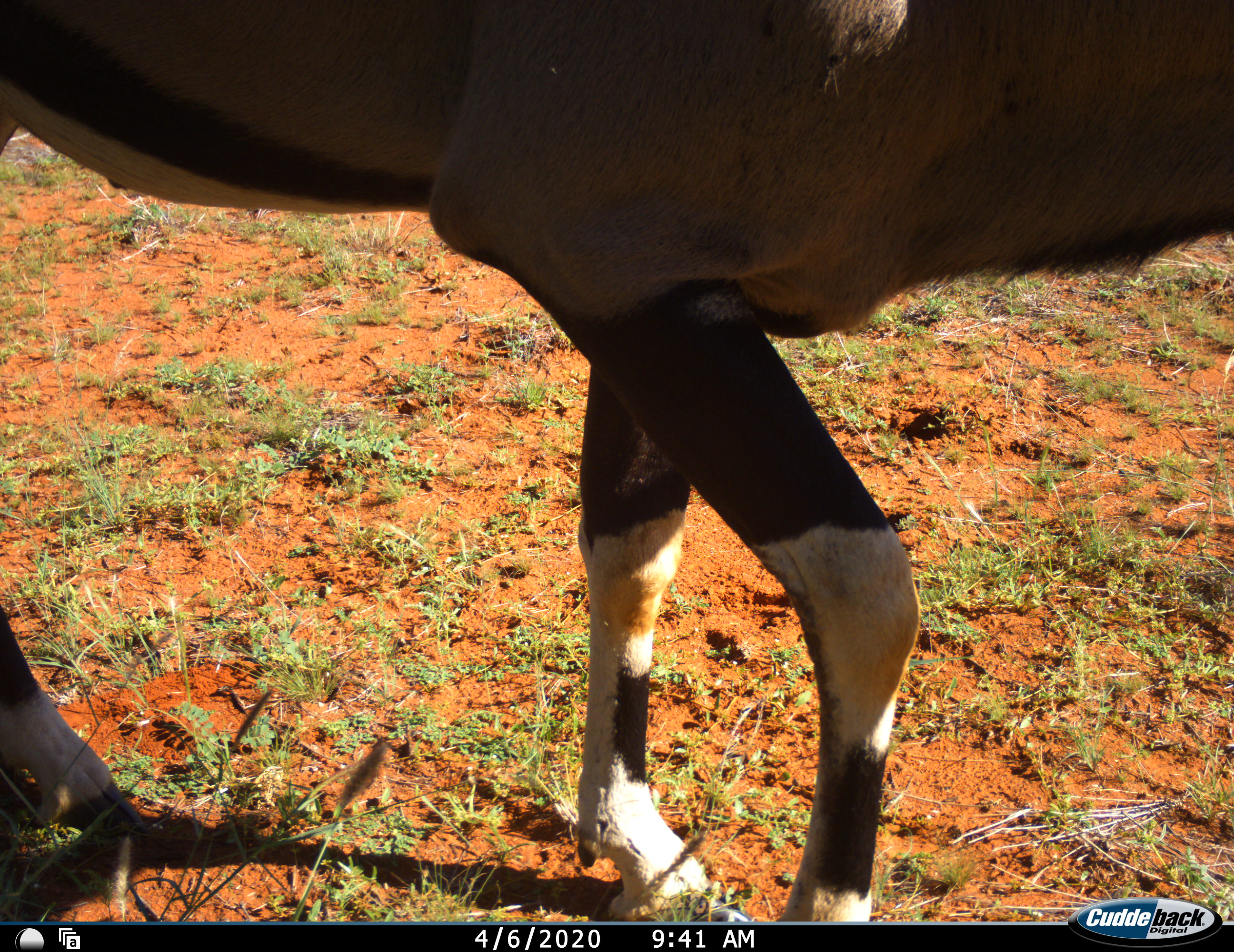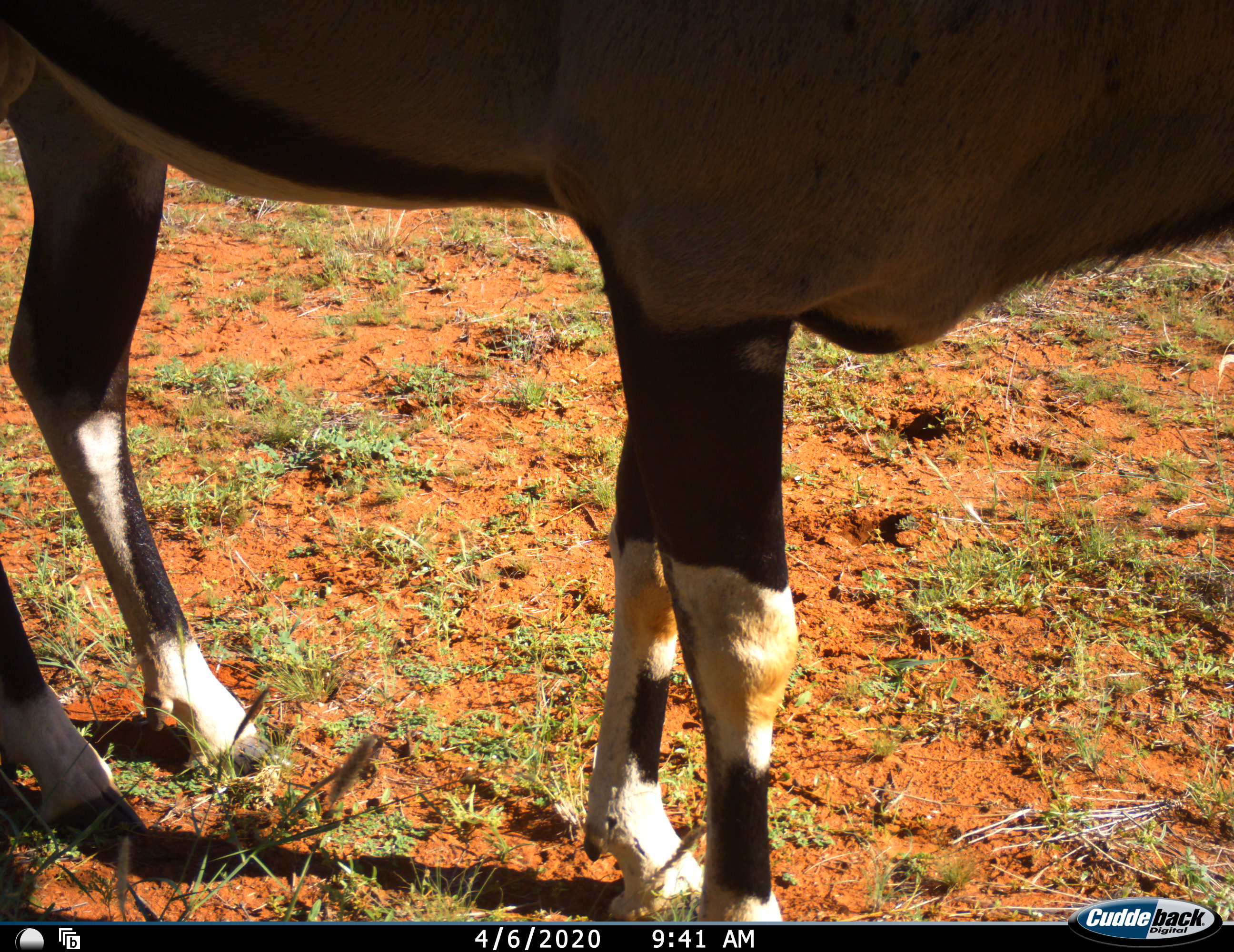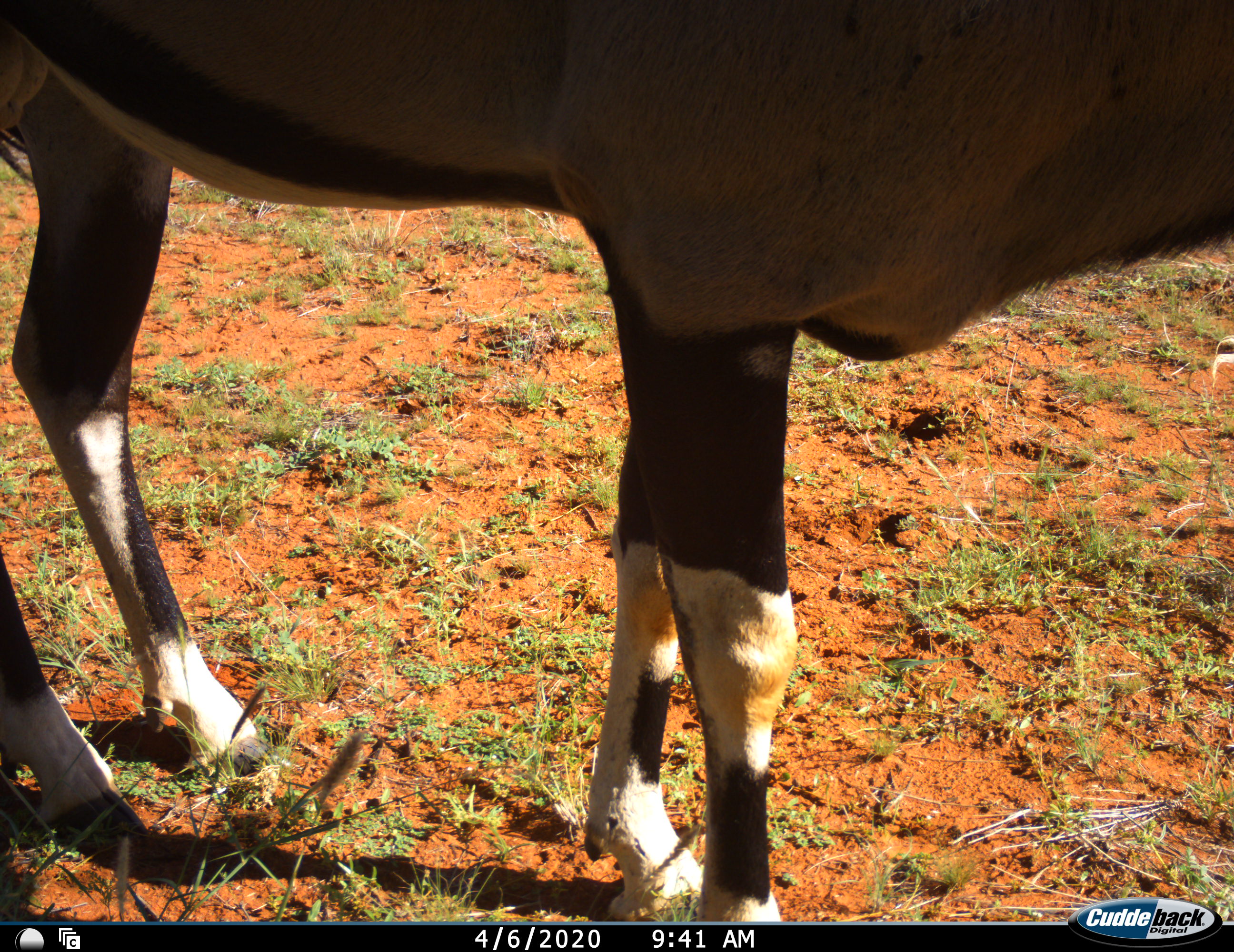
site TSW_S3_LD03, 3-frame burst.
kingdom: Animalia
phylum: Chordata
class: Mammalia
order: Artiodactyla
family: Bovidae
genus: Oryx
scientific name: Oryx gazella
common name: gemsbok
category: oryx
Oryx (gemsbok) (Oryx gazella), count 1. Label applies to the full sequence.